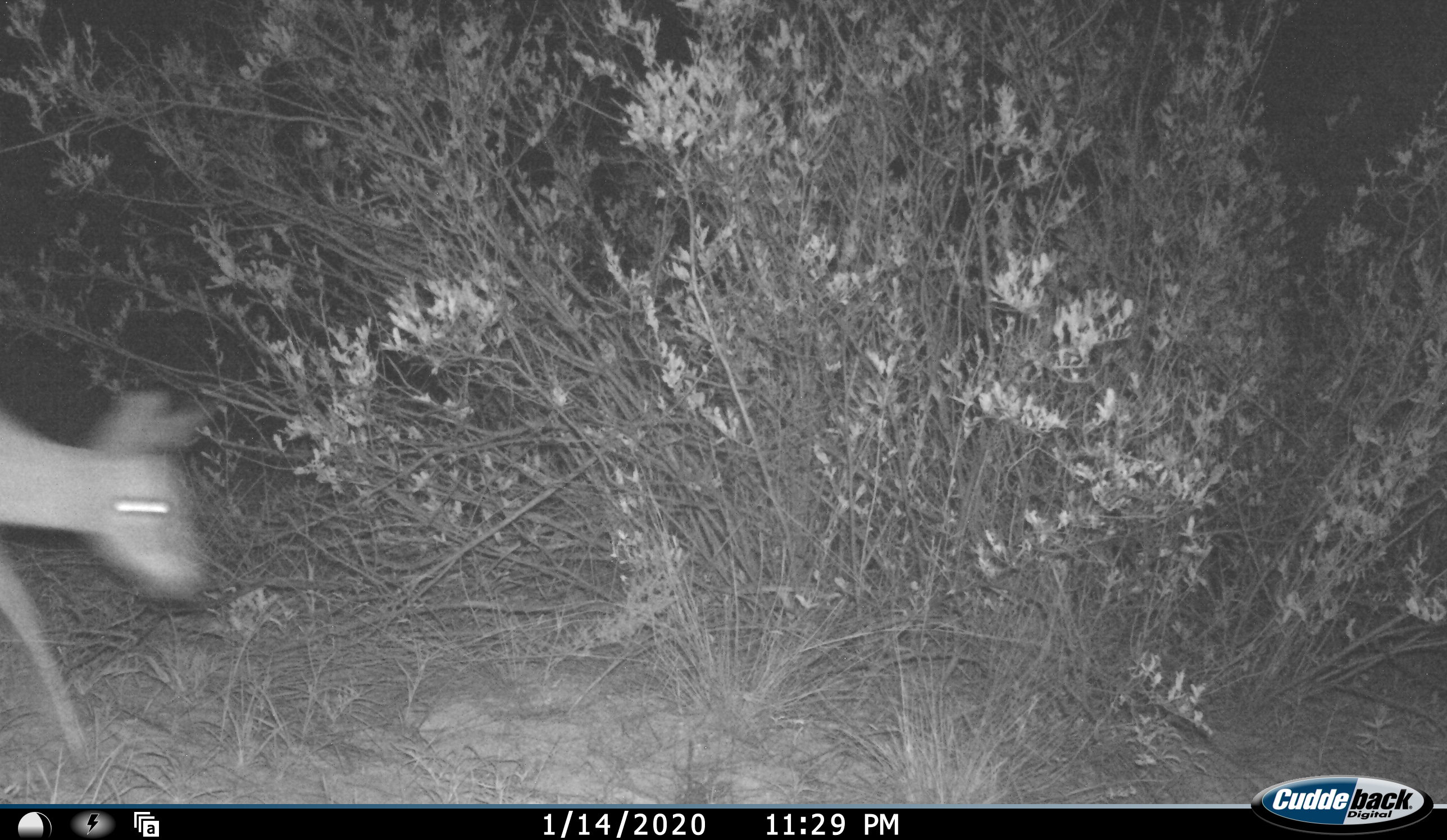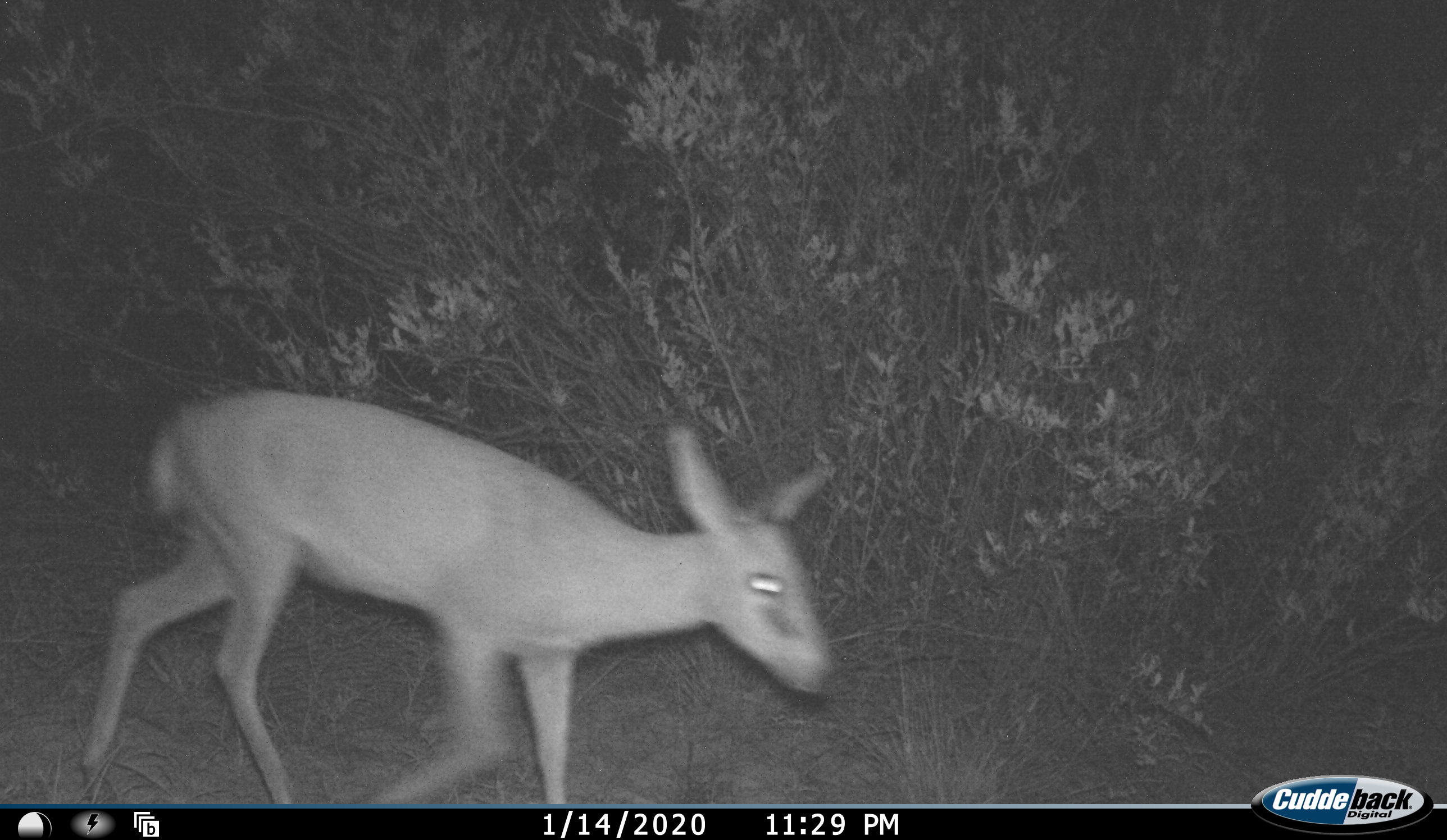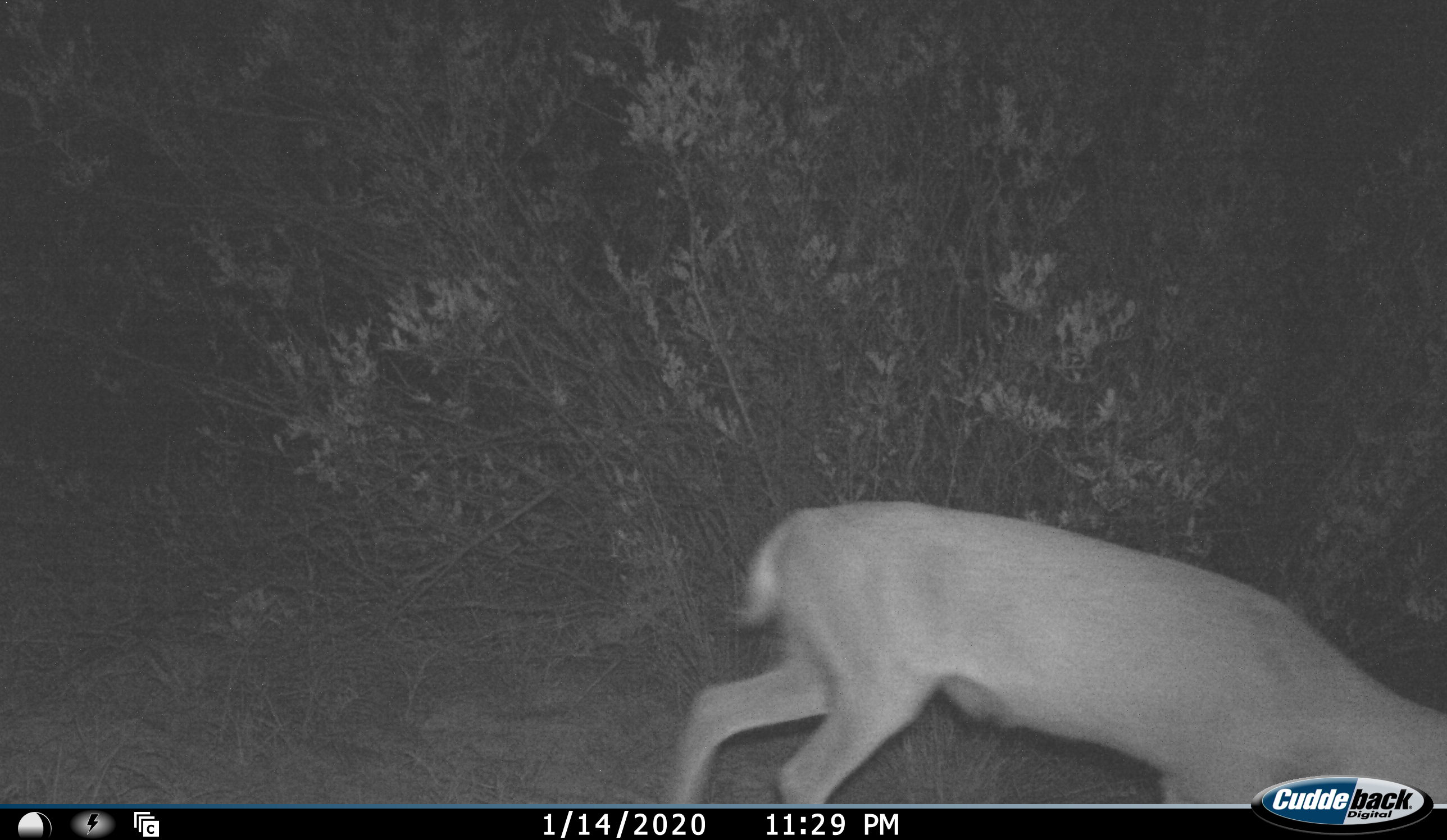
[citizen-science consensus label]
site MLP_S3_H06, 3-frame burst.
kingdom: Animalia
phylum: Chordata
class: Mammalia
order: Artiodactyla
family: Bovidae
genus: Sylvicapra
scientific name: Sylvicapra grimmia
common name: common duiker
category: duikercommongrey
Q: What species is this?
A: Duikercommongrey (common duiker) (Sylvicapra grimmia).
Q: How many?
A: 1.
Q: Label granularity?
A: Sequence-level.